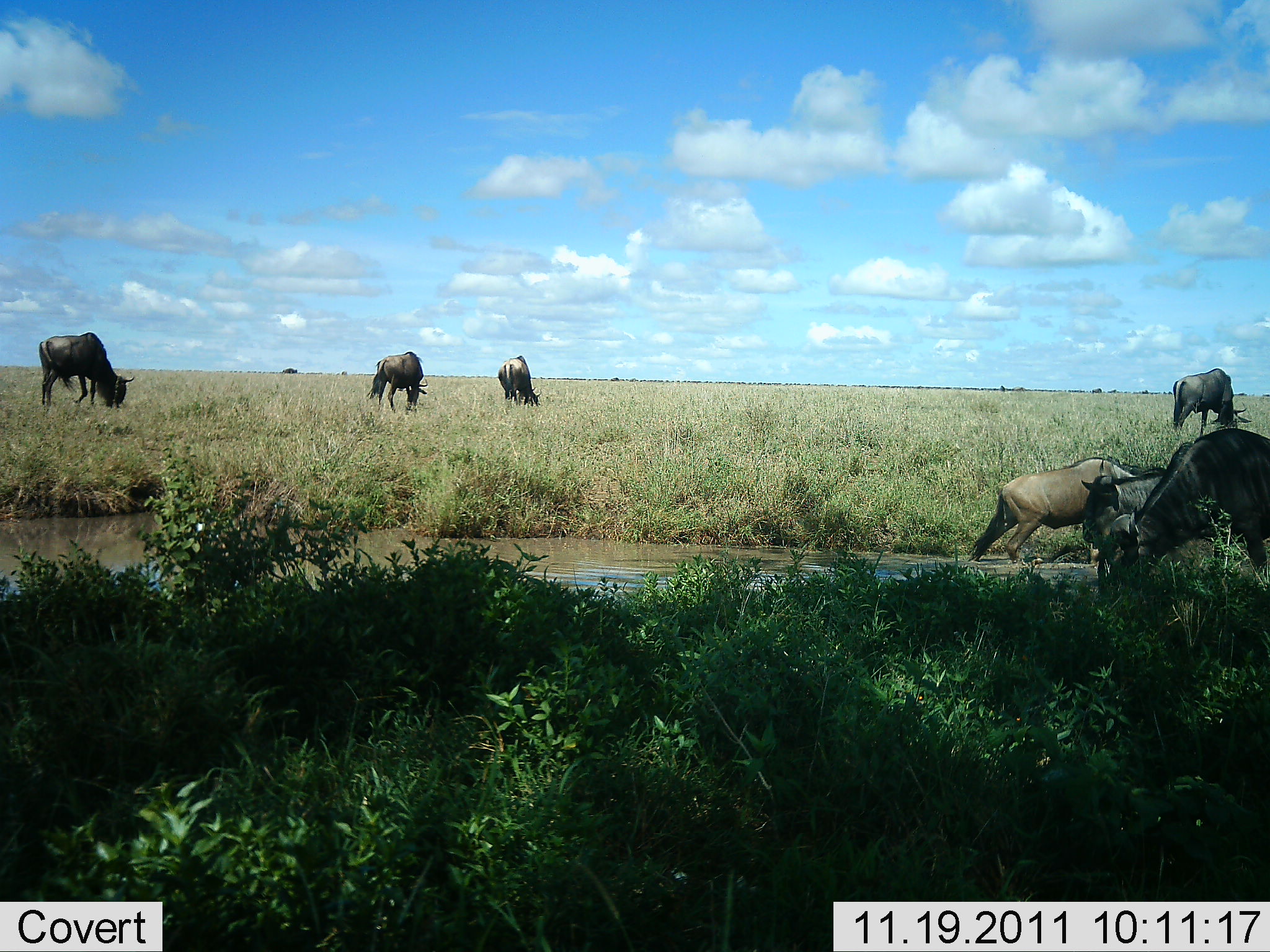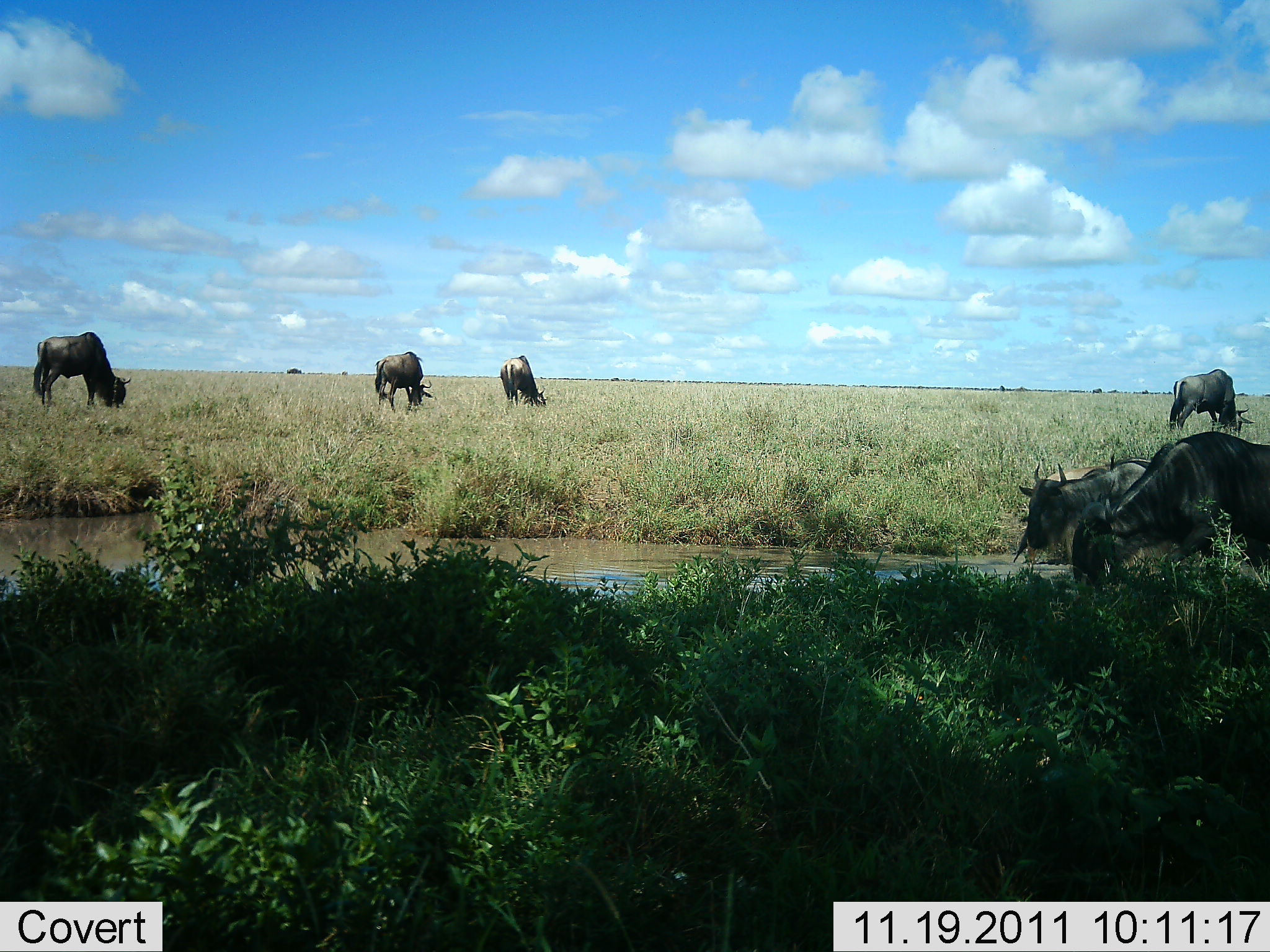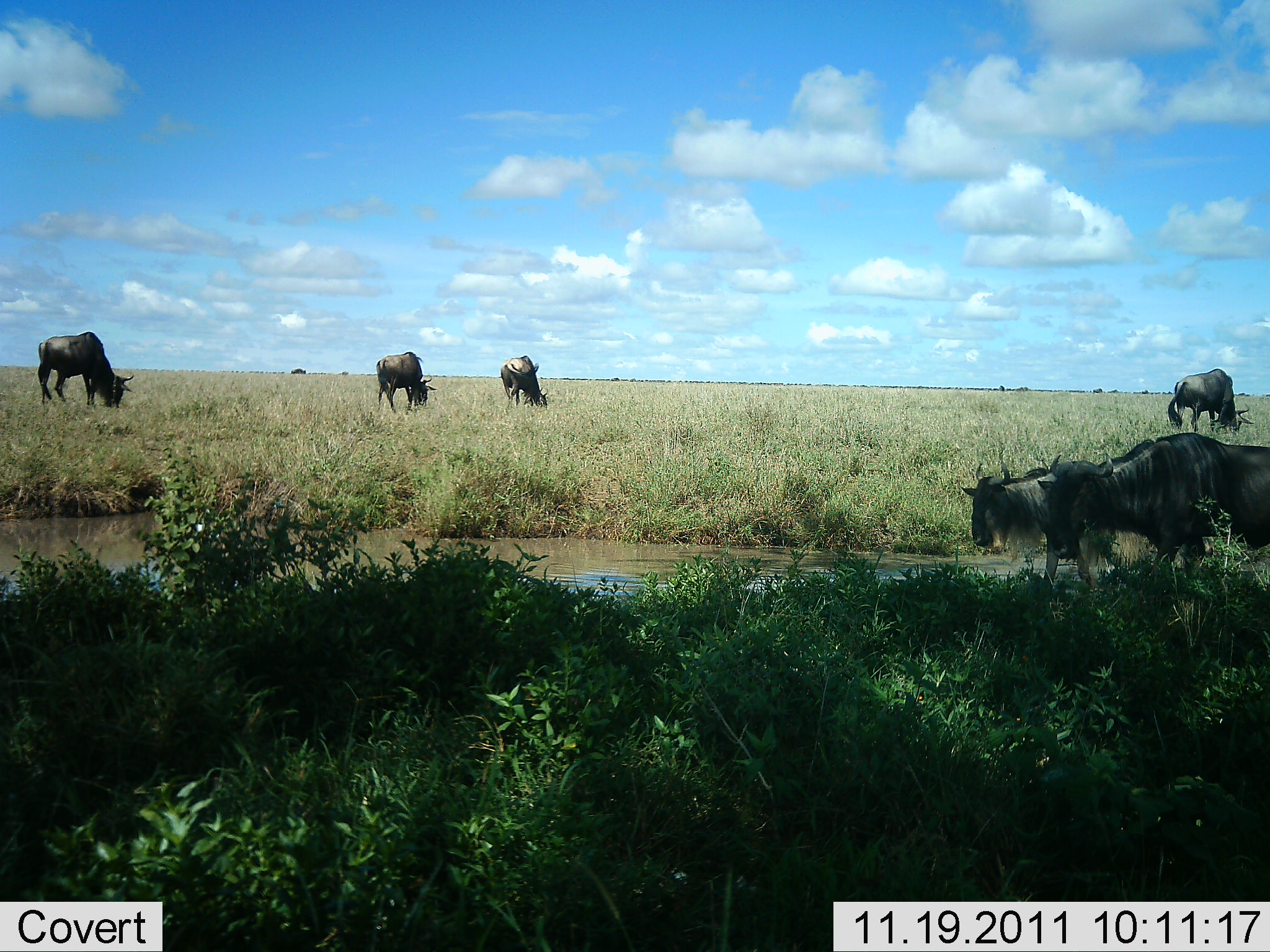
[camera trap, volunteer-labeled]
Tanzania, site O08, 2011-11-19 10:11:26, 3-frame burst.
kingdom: Animalia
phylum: Chordata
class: Mammalia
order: Artiodactyla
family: Bovidae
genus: Connochaetes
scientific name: Connochaetes taurinus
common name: blue wildebeest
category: wildebeest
Wildebeest (blue wildebeest) (Connochaetes taurinus), count 6. Behavior (volunteer vote fractions): standing 36%, resting 7%, moving 50%, interacting 0%. Young present (vote fraction): 0%. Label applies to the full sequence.